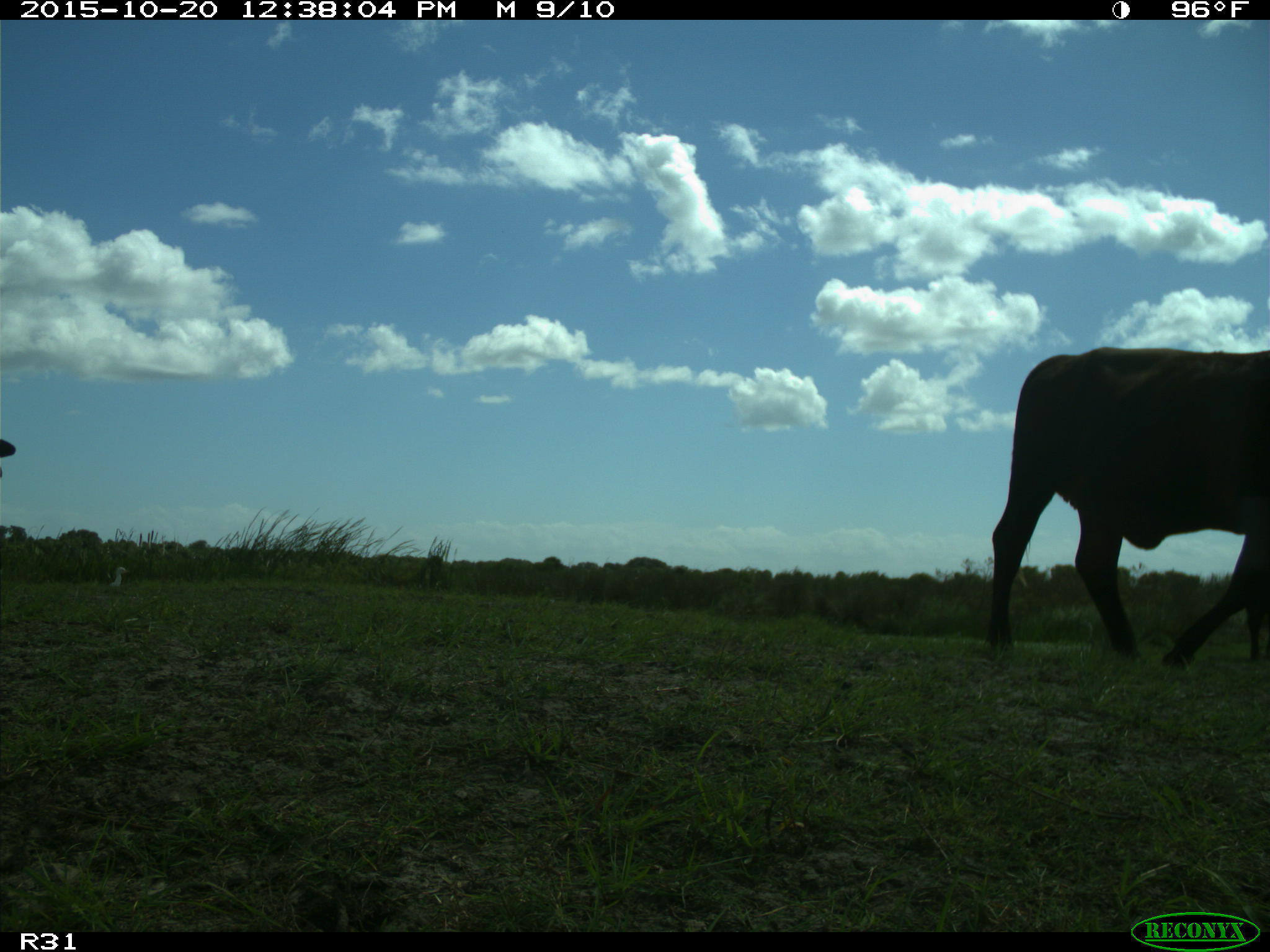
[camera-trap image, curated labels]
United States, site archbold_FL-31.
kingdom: Animalia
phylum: Chordata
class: Mammalia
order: Artiodactyla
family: Bovidae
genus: Bos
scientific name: Bos taurus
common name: domestic cow